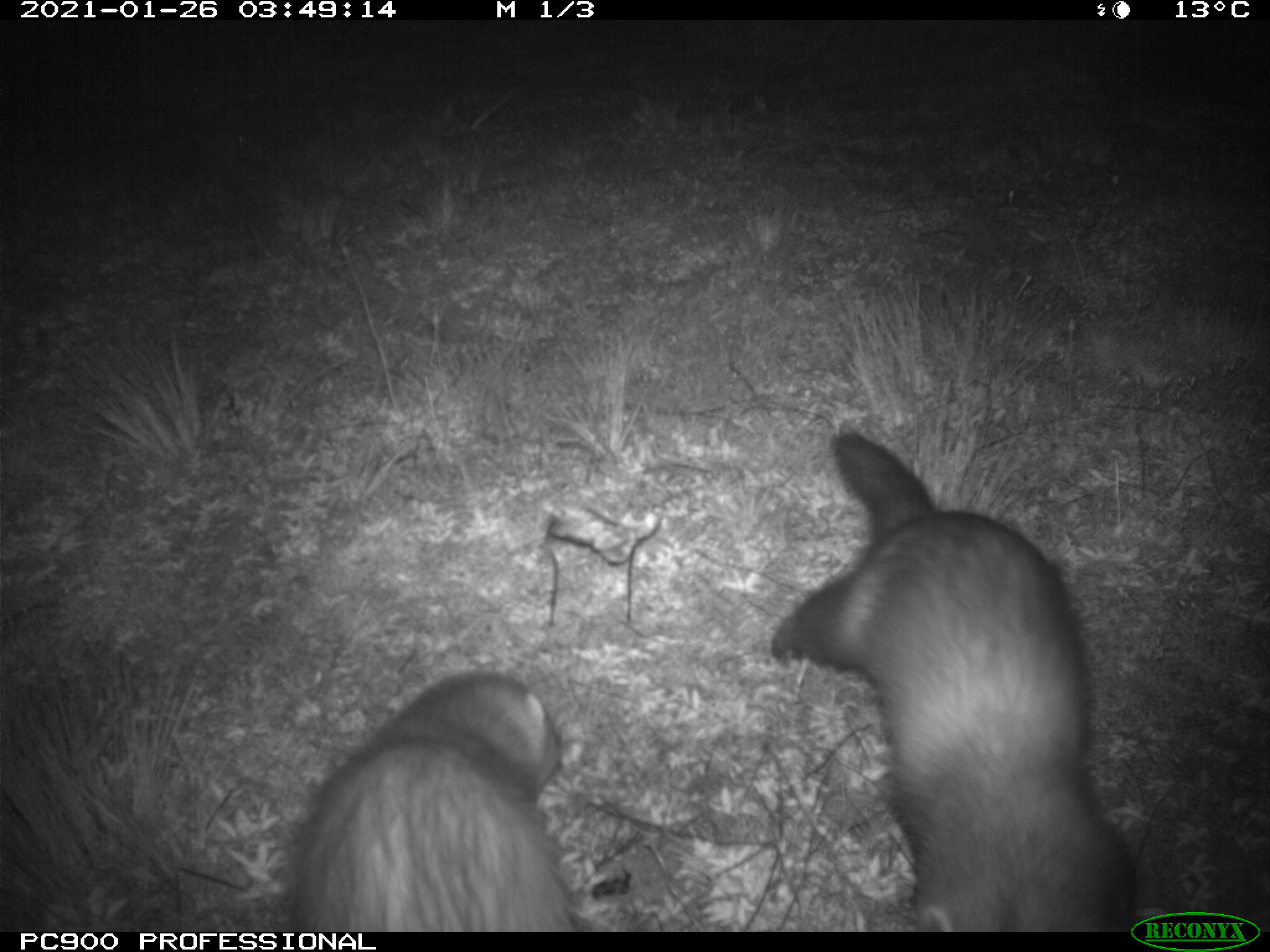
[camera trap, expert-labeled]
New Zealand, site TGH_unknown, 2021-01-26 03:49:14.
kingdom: Animalia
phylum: Chordata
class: Mammalia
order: Carnivora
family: Mustelidae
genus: Mustela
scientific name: Mustela furo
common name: ferret